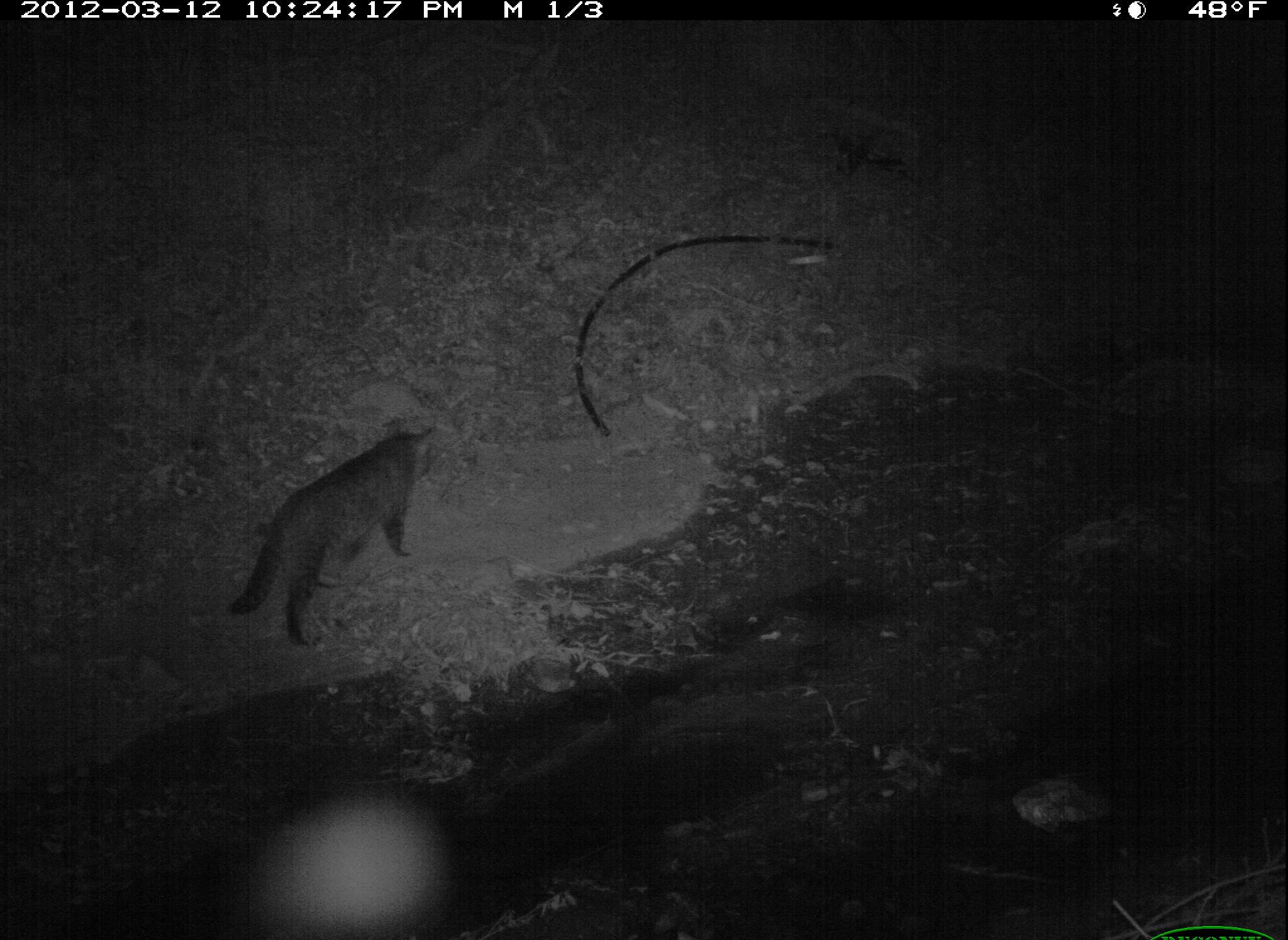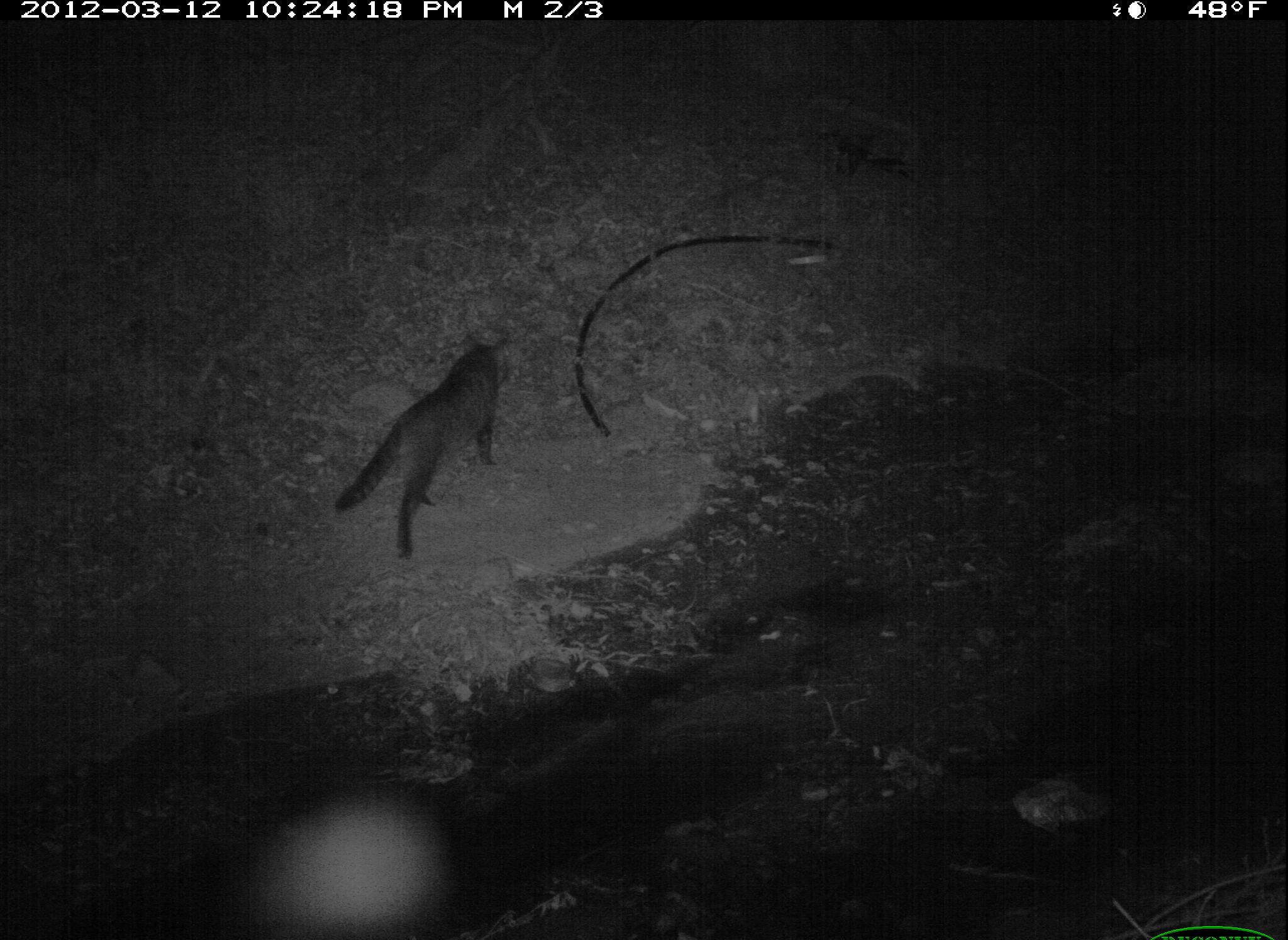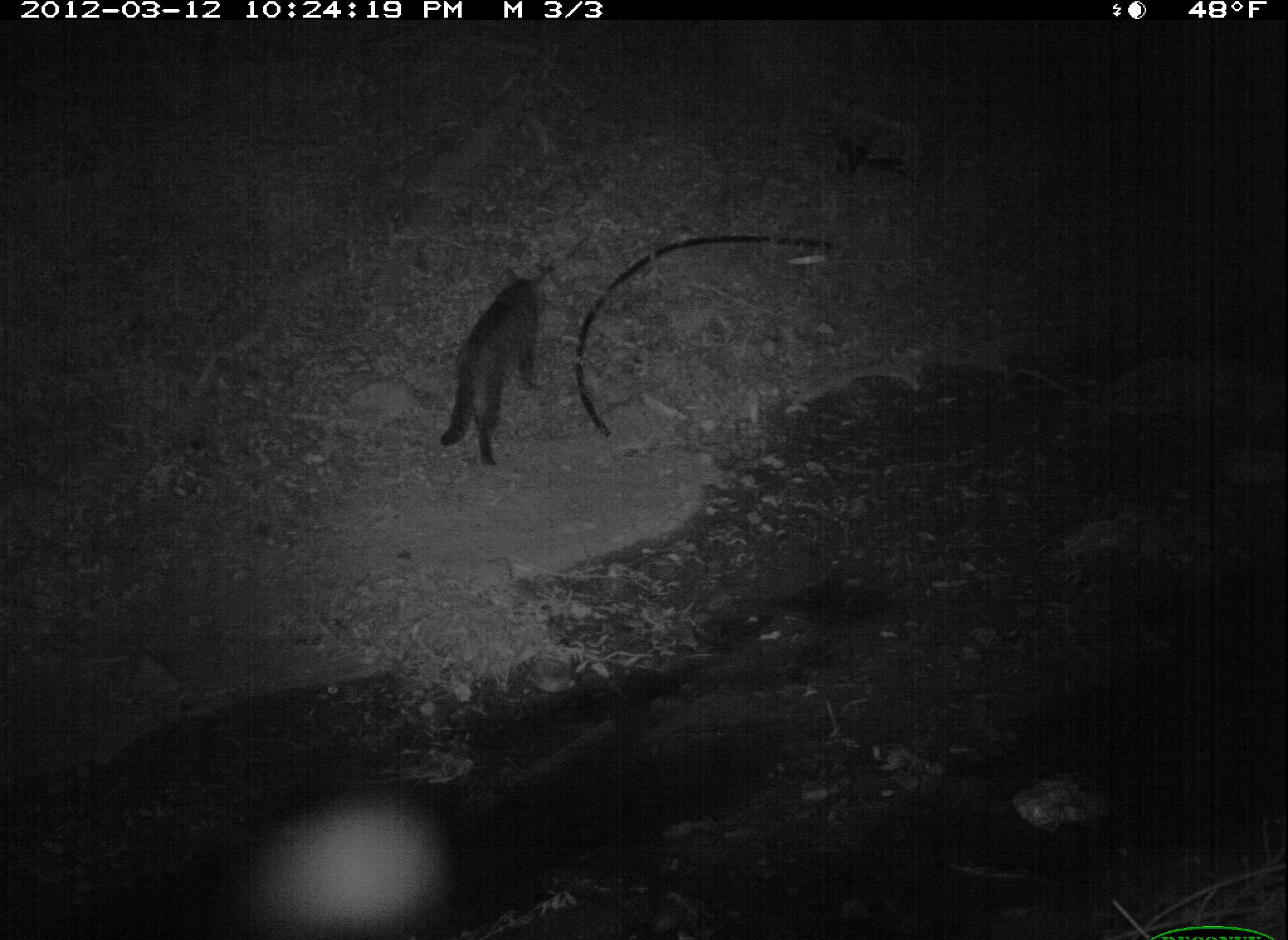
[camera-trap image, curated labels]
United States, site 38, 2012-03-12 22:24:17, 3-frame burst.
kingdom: Animalia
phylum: Chordata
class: Mammalia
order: Carnivora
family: Felidae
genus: Felis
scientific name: Felis catus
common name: cat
Cat (Felis catus).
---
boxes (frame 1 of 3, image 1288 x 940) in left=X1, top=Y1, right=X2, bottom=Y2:
cat: left=211, top=403, right=464, bottom=660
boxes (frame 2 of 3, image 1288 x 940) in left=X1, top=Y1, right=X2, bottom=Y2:
cat: left=312, top=324, right=543, bottom=561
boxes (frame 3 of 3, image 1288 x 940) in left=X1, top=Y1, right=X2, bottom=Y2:
cat: left=428, top=259, right=555, bottom=477